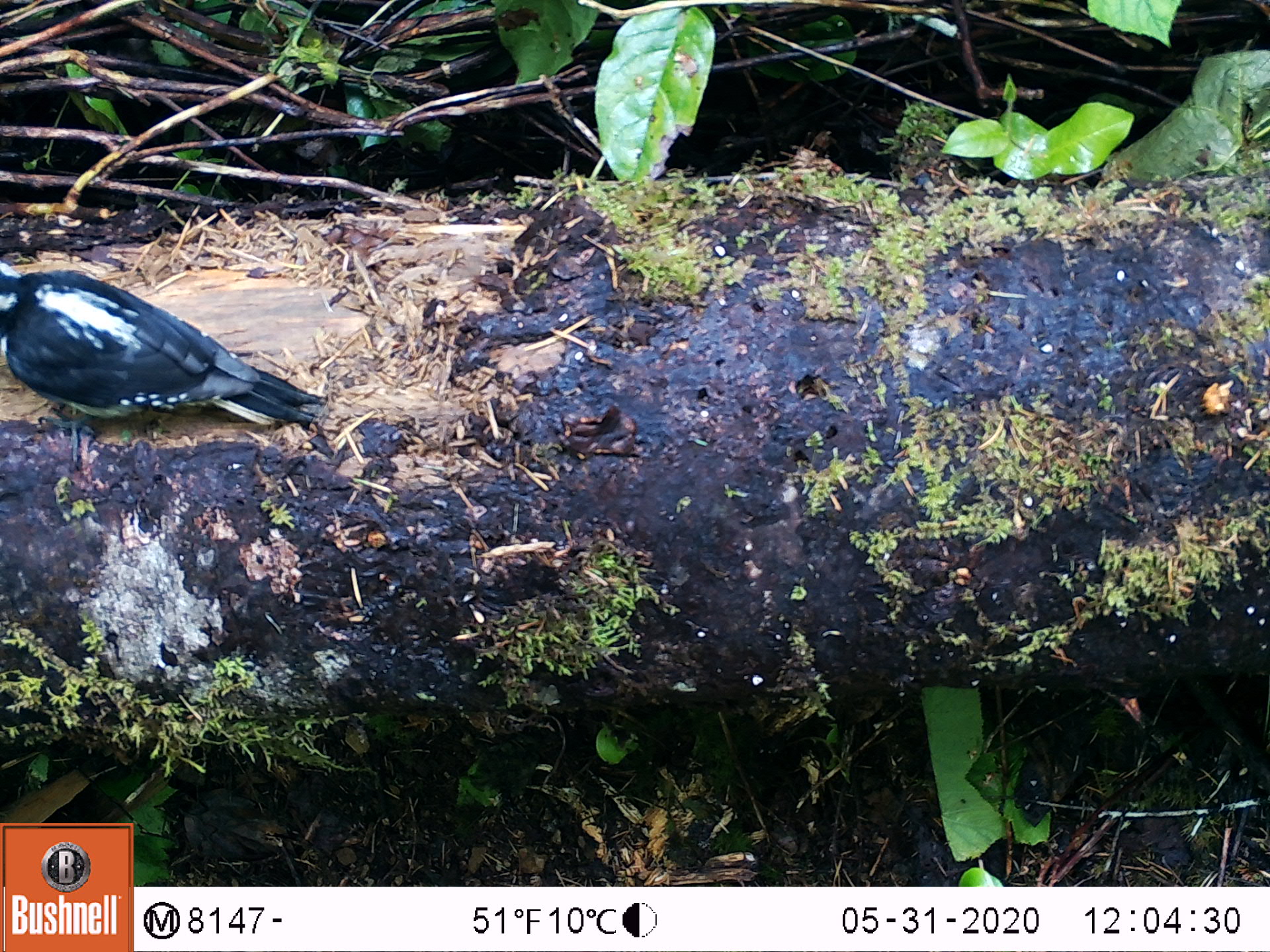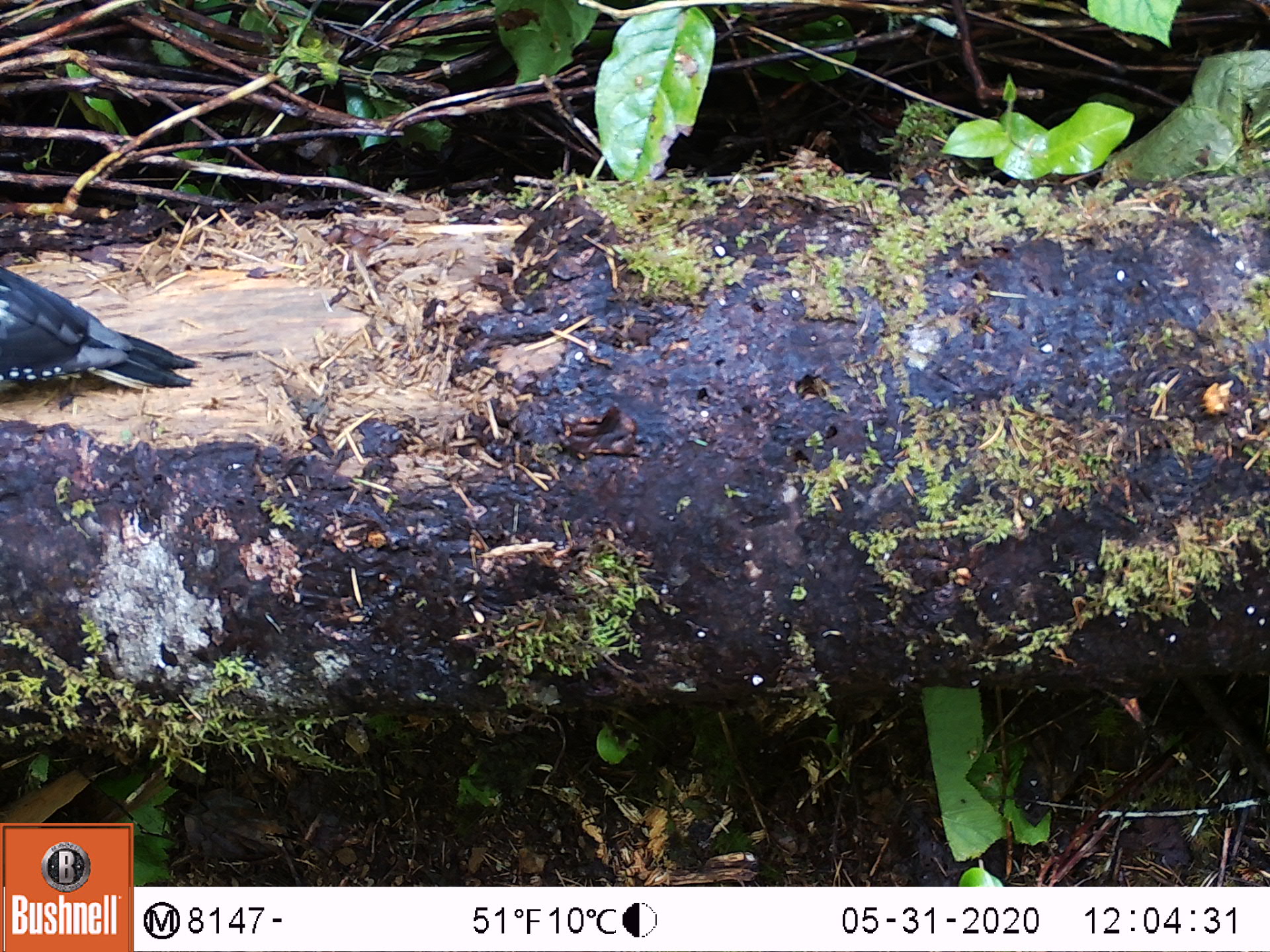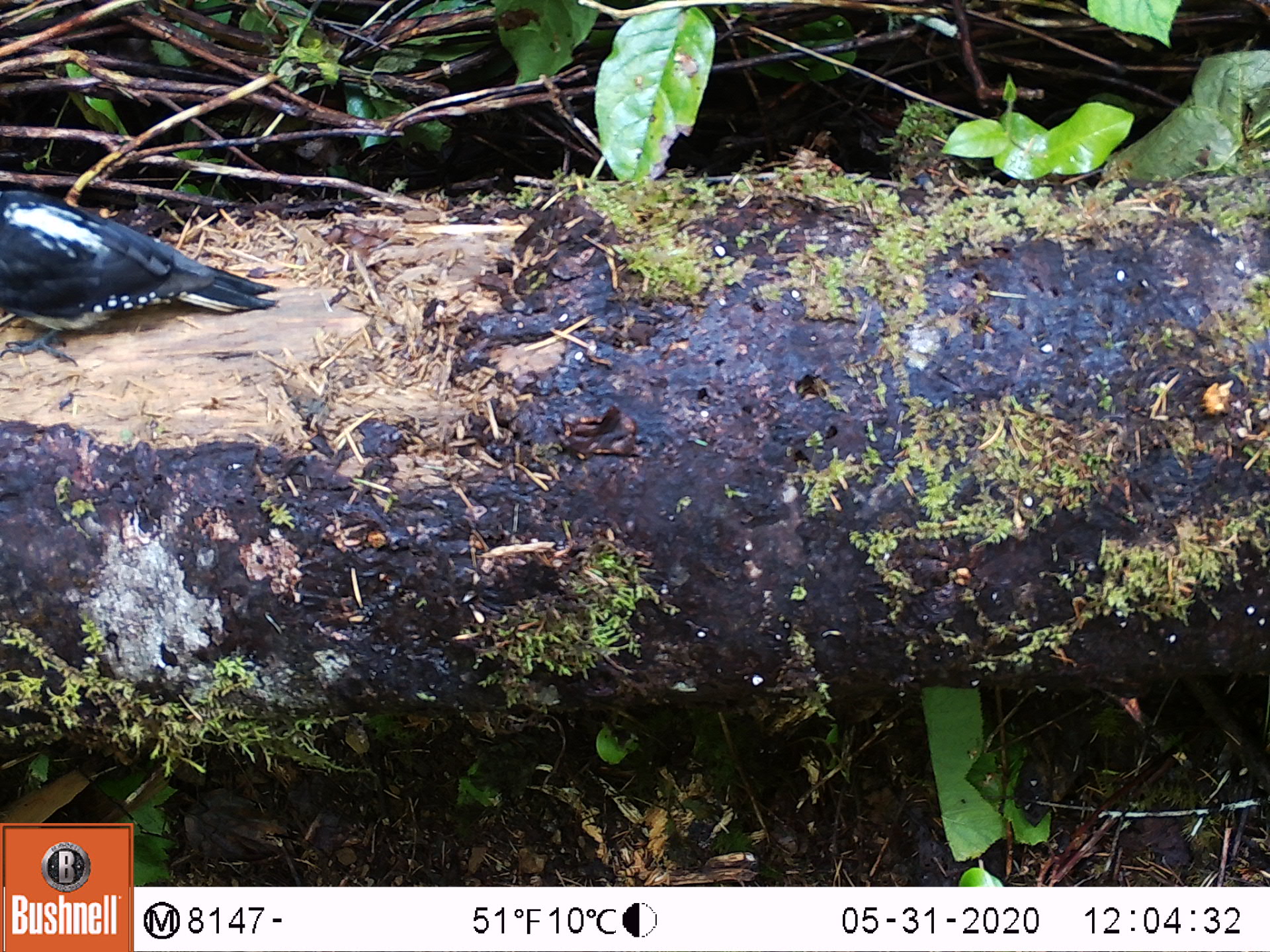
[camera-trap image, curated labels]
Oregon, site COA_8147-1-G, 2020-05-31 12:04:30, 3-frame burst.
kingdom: Animalia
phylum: Chordata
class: Aves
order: Piciformes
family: Picidae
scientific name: Picidae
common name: woodpeckers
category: picidae family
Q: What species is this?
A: Picidae family (woodpeckers) (Picidae).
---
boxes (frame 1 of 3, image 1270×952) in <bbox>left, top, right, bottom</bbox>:
picidae family: <bbox>0, 265, 329, 428</bbox>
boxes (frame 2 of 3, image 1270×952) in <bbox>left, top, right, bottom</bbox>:
picidae family: <bbox>0, 265, 204, 400</bbox>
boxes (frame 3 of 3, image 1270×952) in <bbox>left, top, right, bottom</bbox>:
picidae family: <bbox>4, 186, 291, 364</bbox>